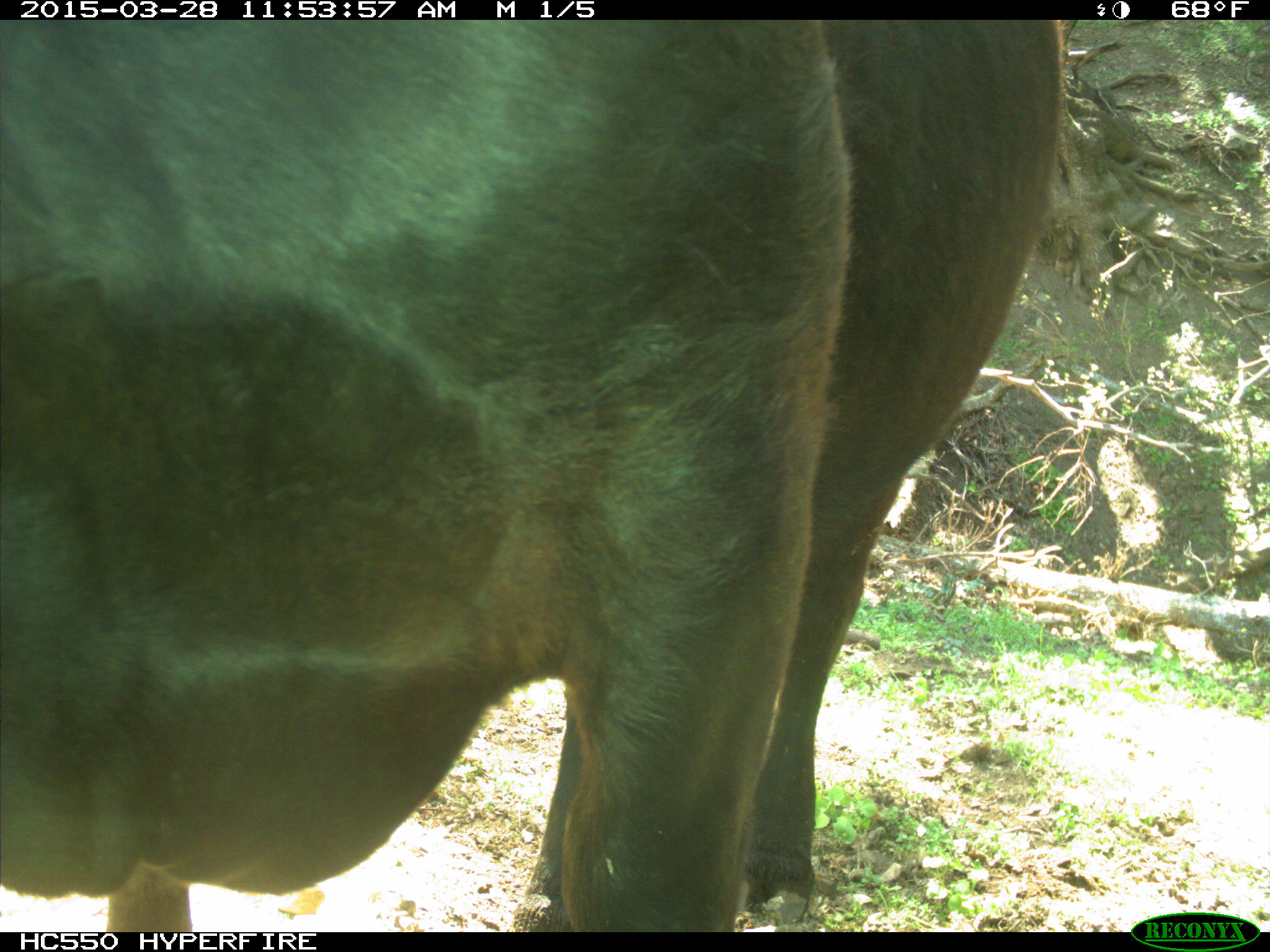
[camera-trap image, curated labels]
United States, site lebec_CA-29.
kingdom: Animalia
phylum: Chordata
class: Mammalia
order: Artiodactyla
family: Bovidae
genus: Bos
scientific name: Bos taurus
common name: domestic cow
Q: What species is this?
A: Bos taurus (domestic cow).